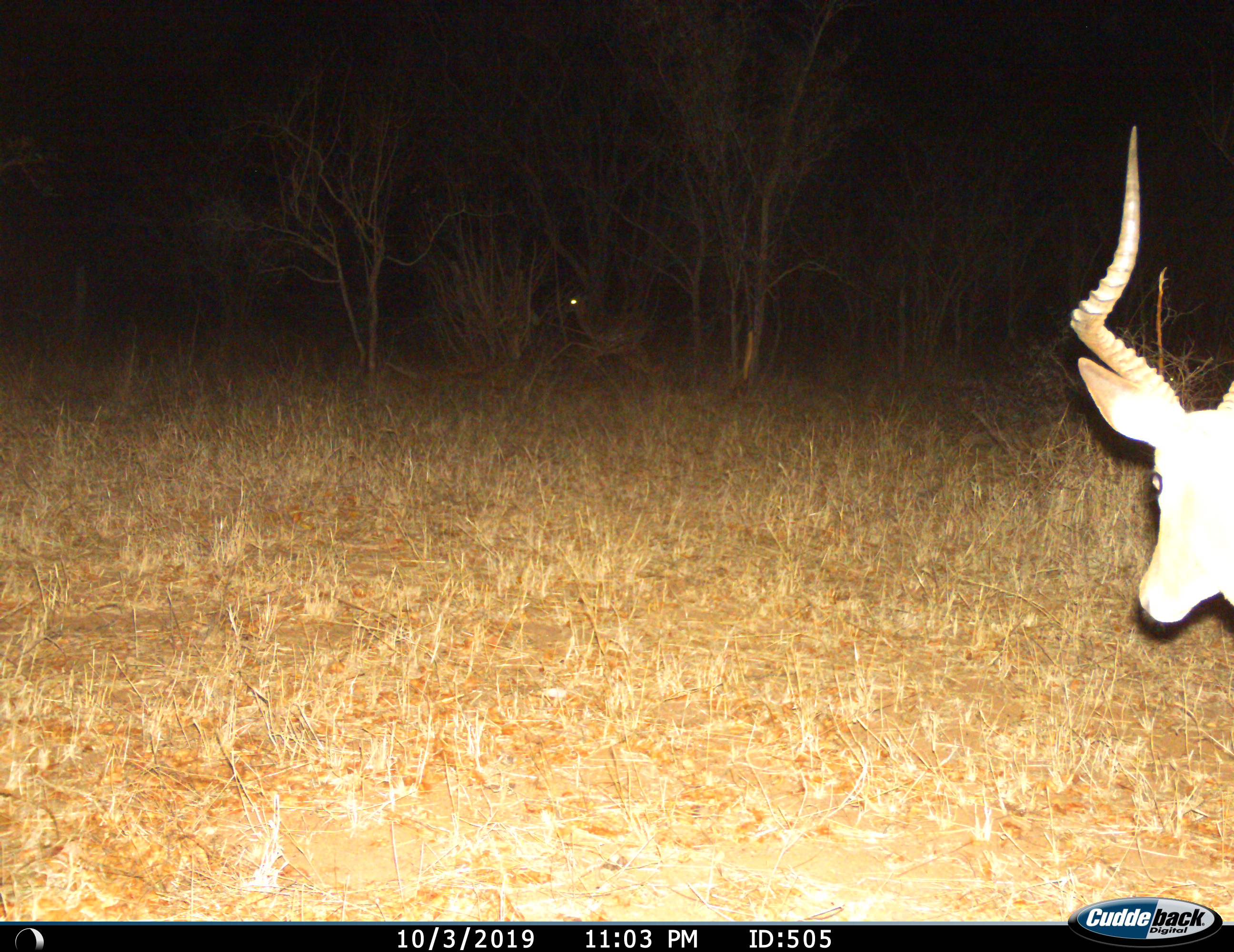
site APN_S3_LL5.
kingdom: Animalia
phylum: Chordata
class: Mammalia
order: Artiodactyla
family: Bovidae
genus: Aepyceros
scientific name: Aepyceros melampus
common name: impala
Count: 2.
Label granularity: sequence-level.